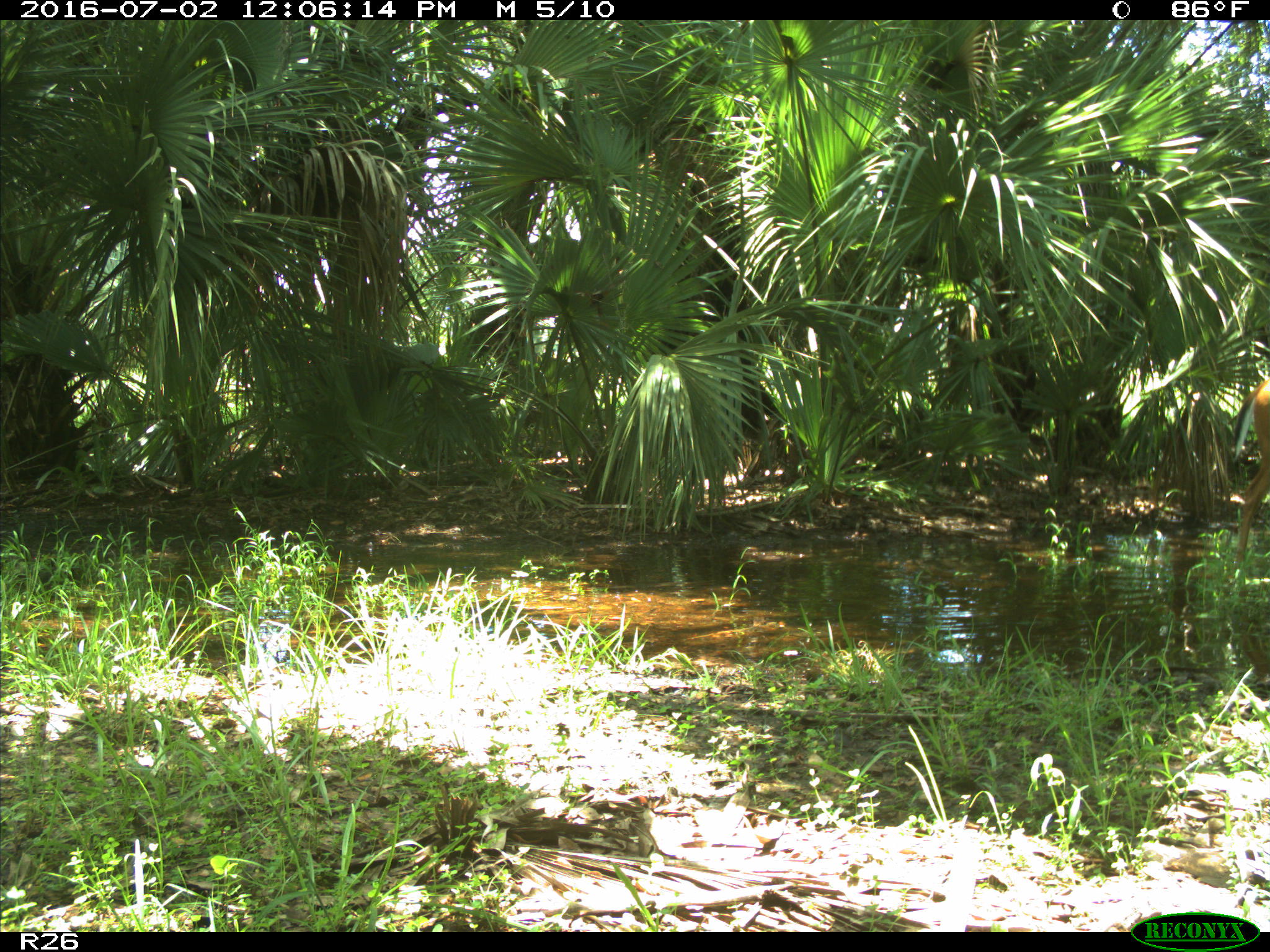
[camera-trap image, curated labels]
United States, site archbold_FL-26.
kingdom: Animalia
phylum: Chordata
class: Mammalia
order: Artiodactyla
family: Cervidae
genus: Odocoileus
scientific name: Odocoileus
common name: deer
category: unidentified deer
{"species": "unidentified deer (deer) (Odocoileus)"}